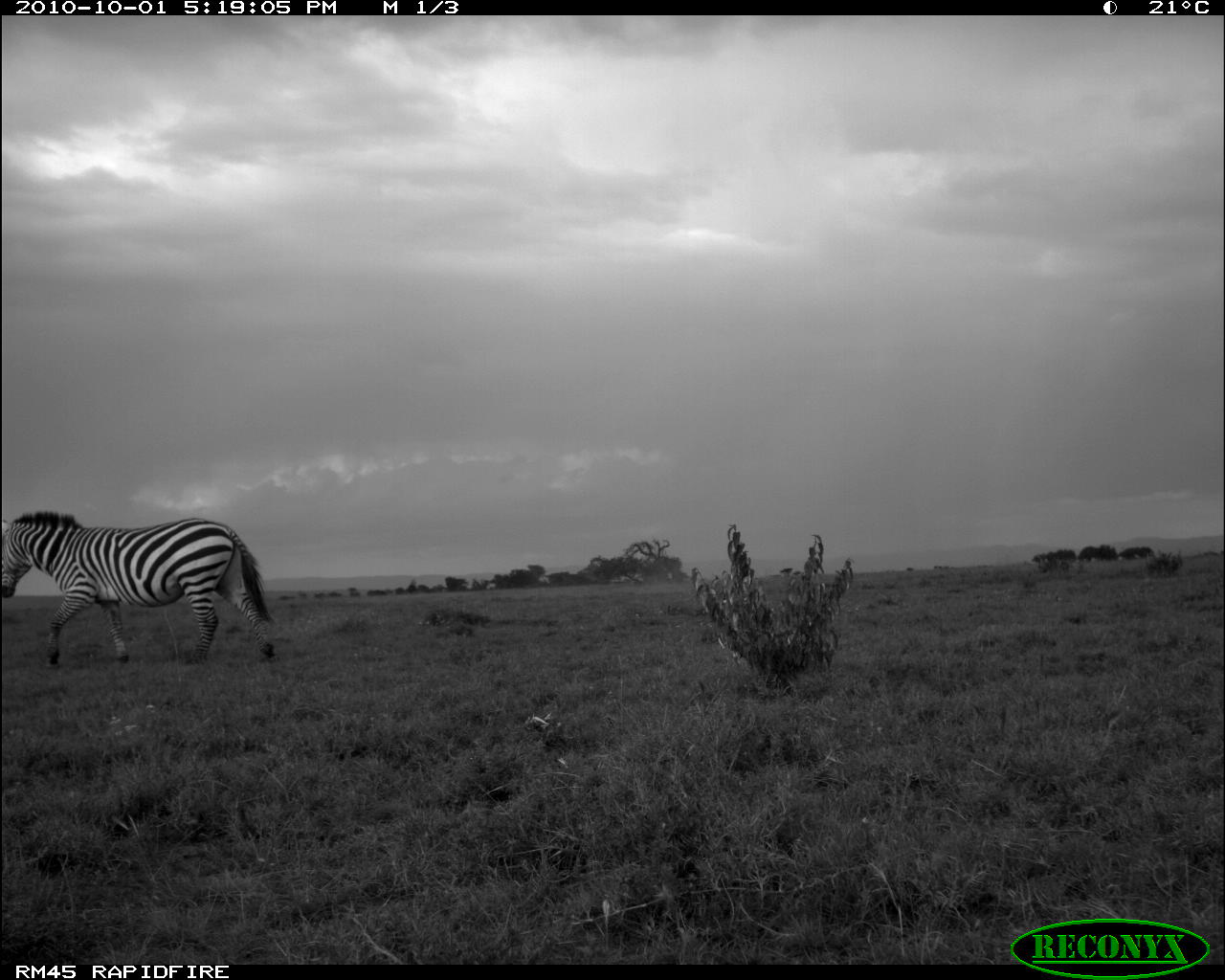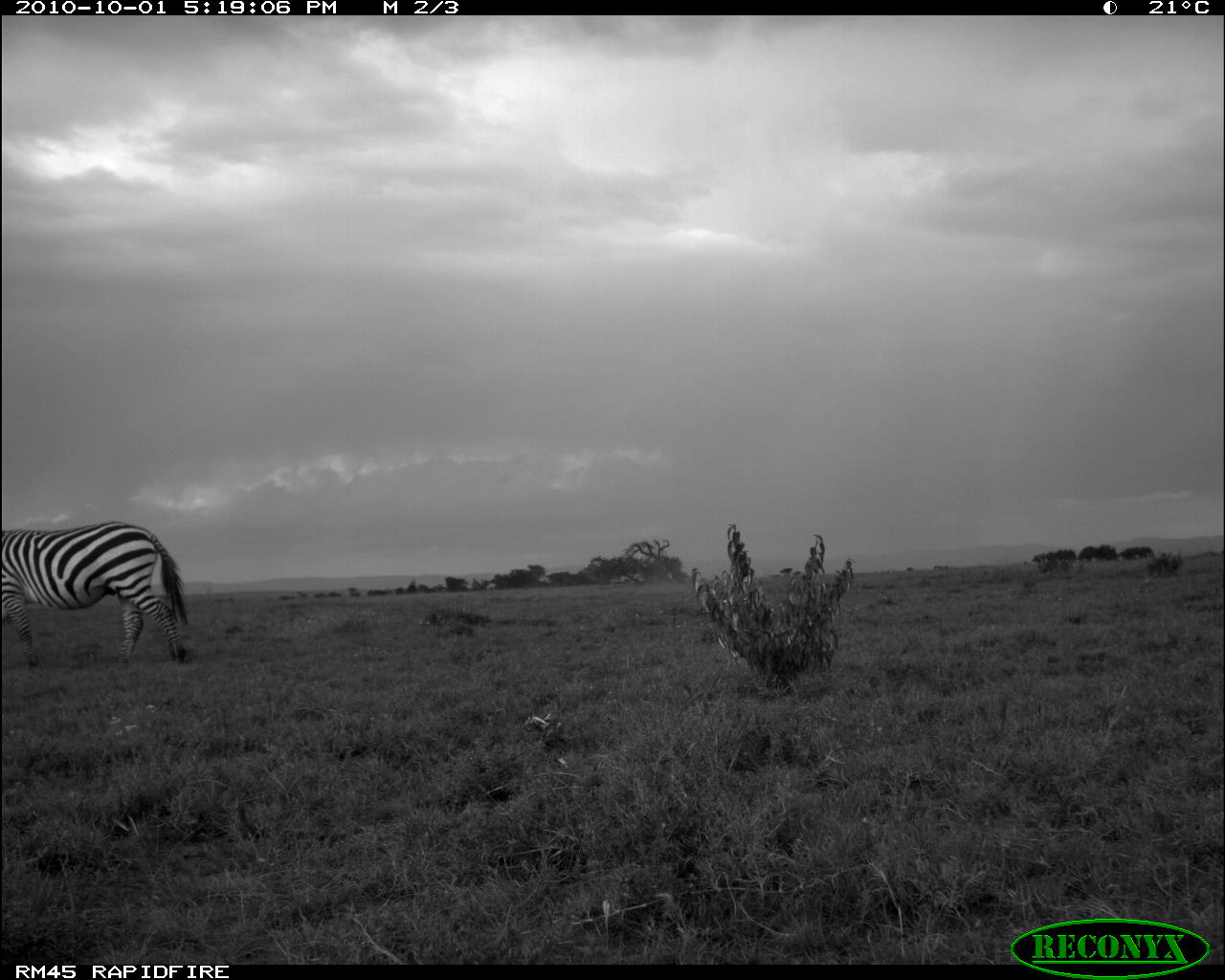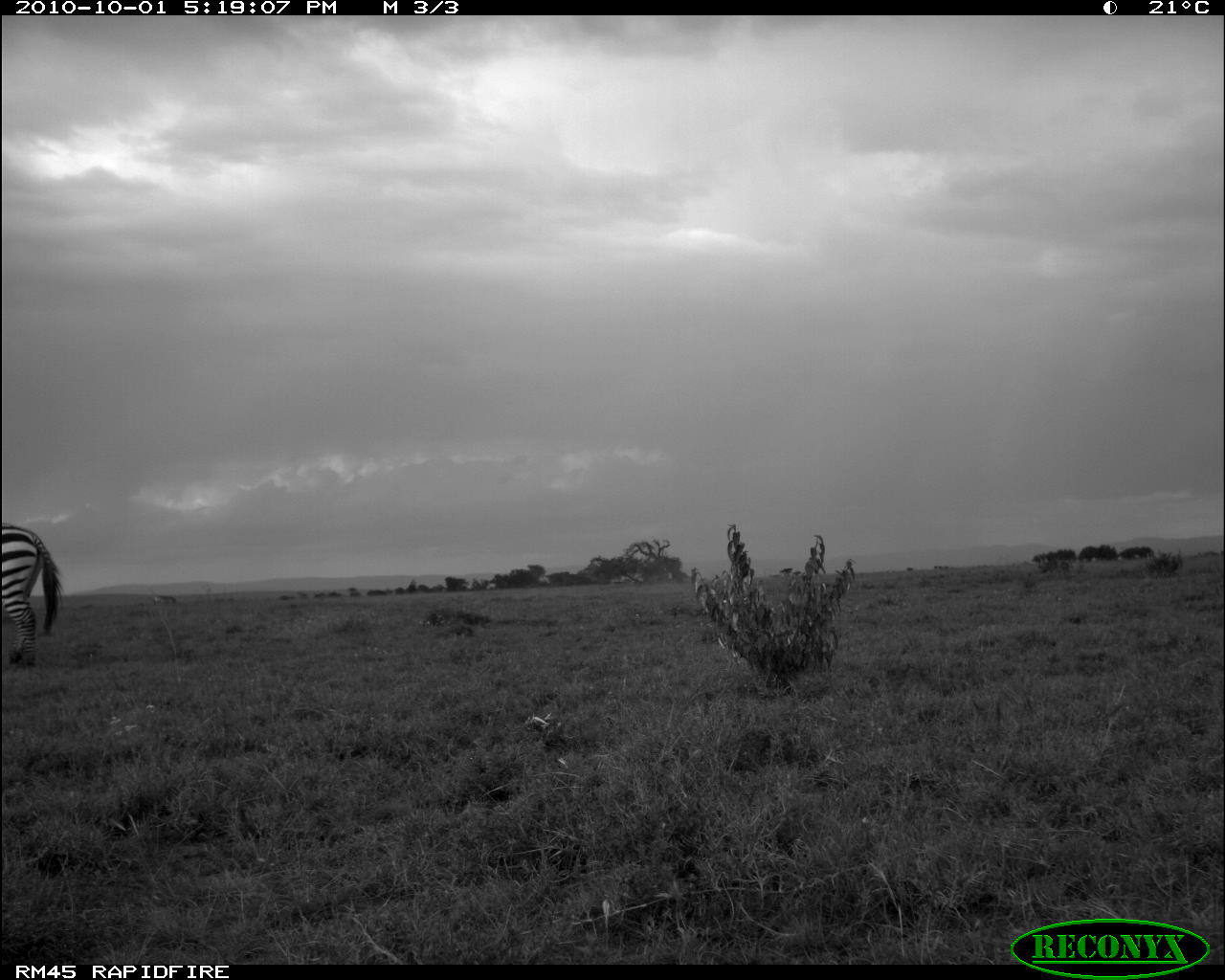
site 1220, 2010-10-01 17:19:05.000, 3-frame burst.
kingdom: Animalia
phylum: Chordata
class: Mammalia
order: Perissodactyla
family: Equidae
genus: Equus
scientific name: Equus quagga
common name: plains zebra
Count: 1.